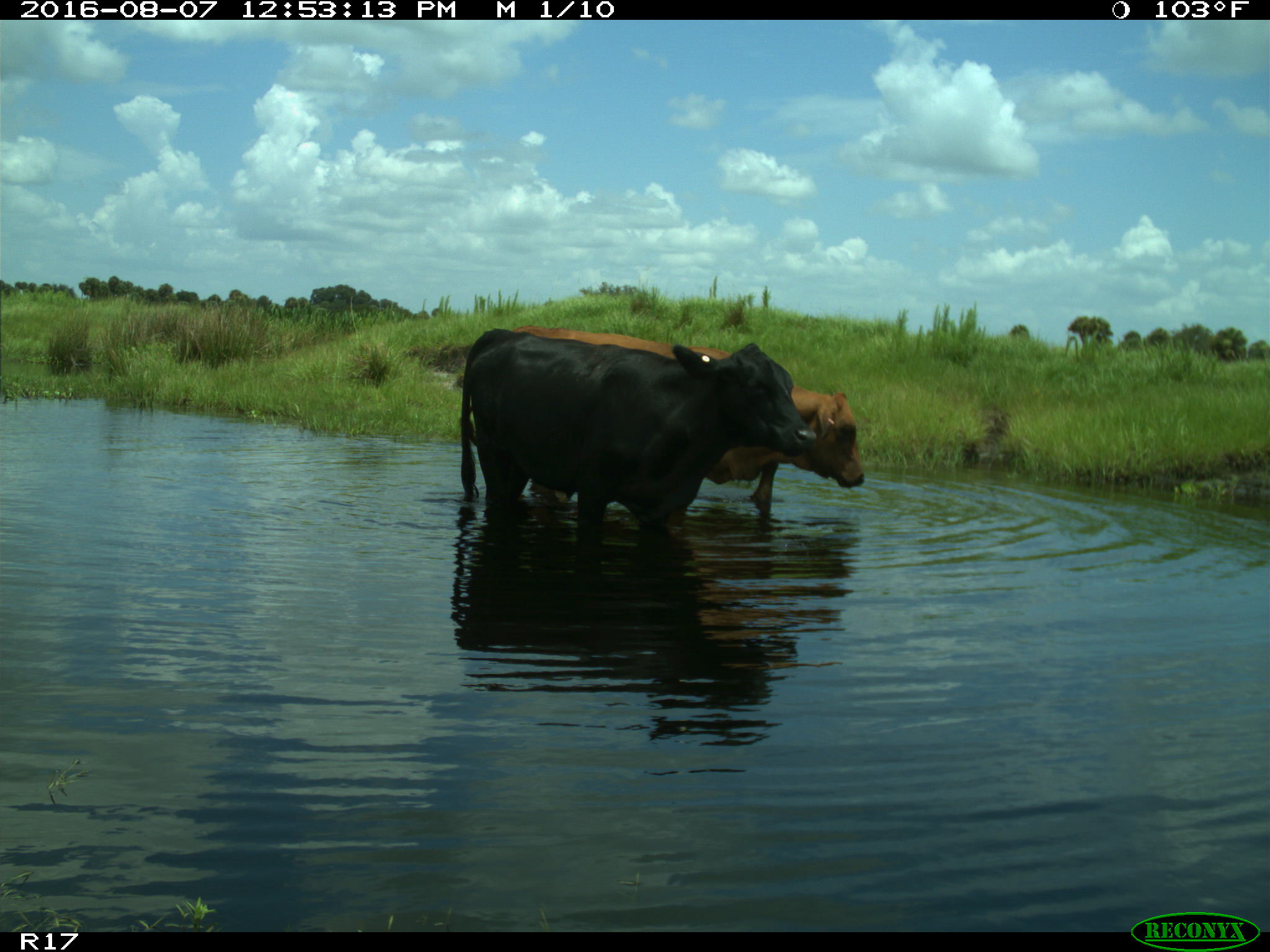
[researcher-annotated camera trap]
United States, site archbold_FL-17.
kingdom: Animalia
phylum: Chordata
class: Mammalia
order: Artiodactyla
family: Bovidae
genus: Bos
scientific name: Bos taurus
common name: domestic cow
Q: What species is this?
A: Bos taurus (domestic cow).